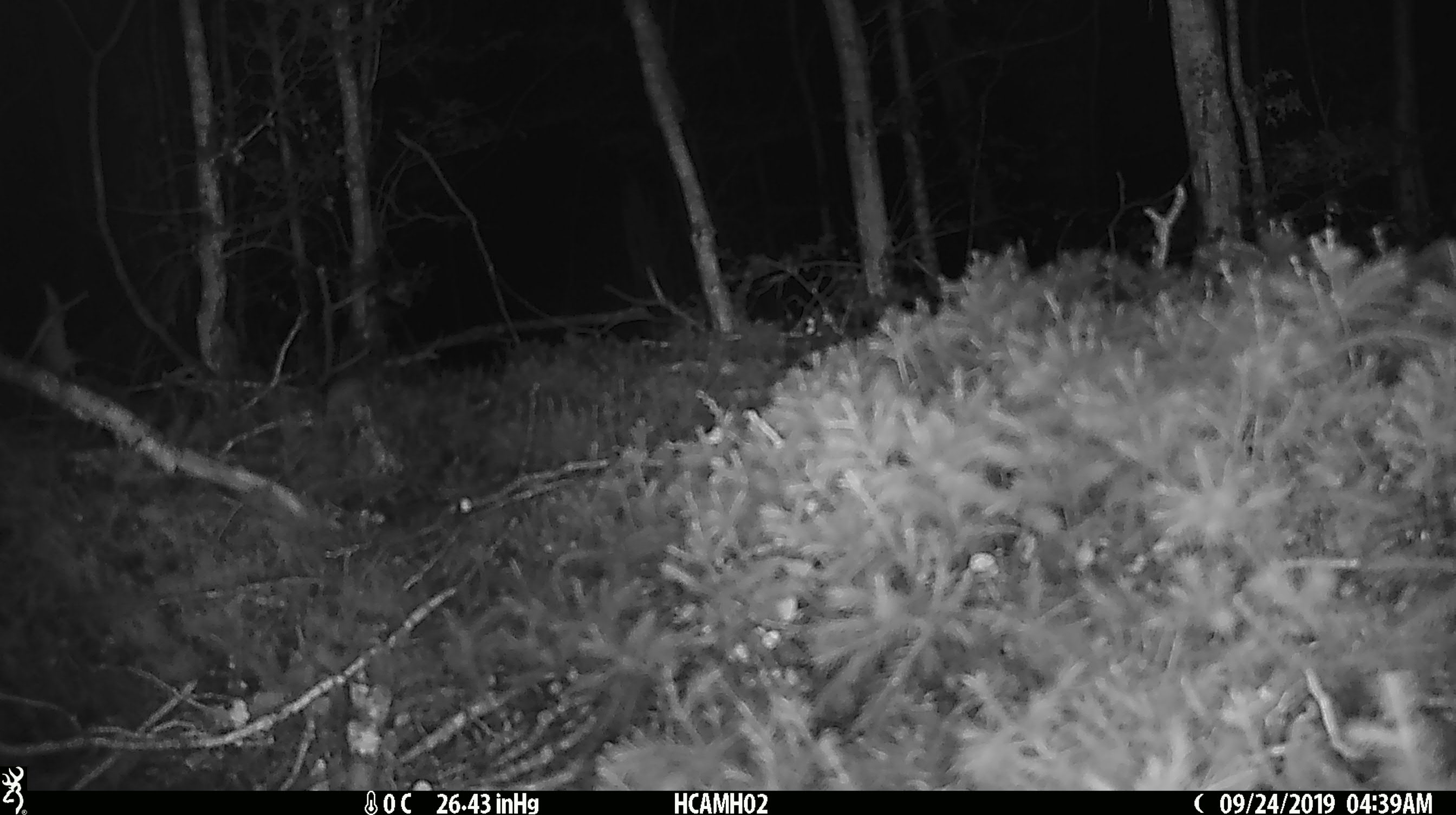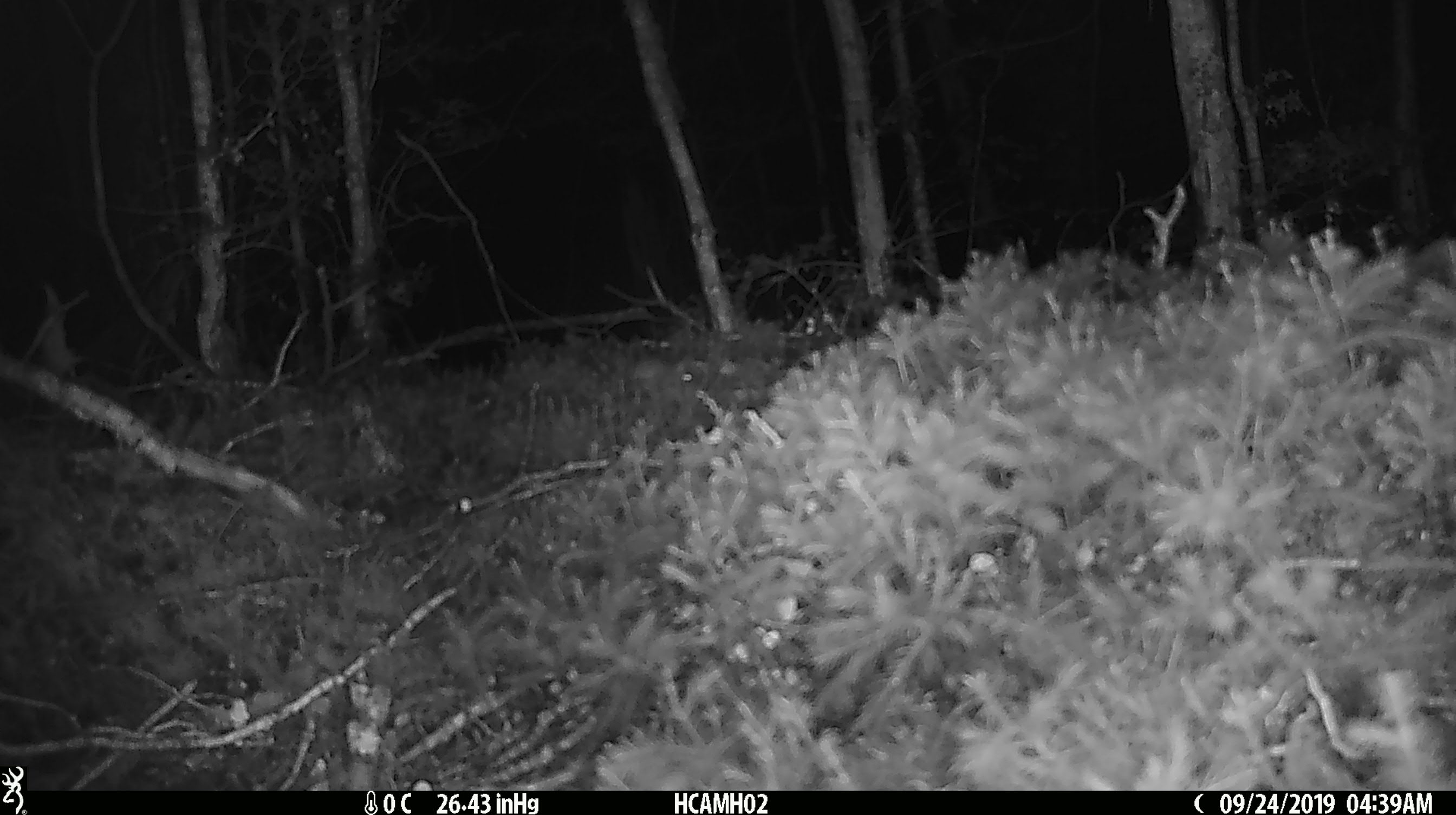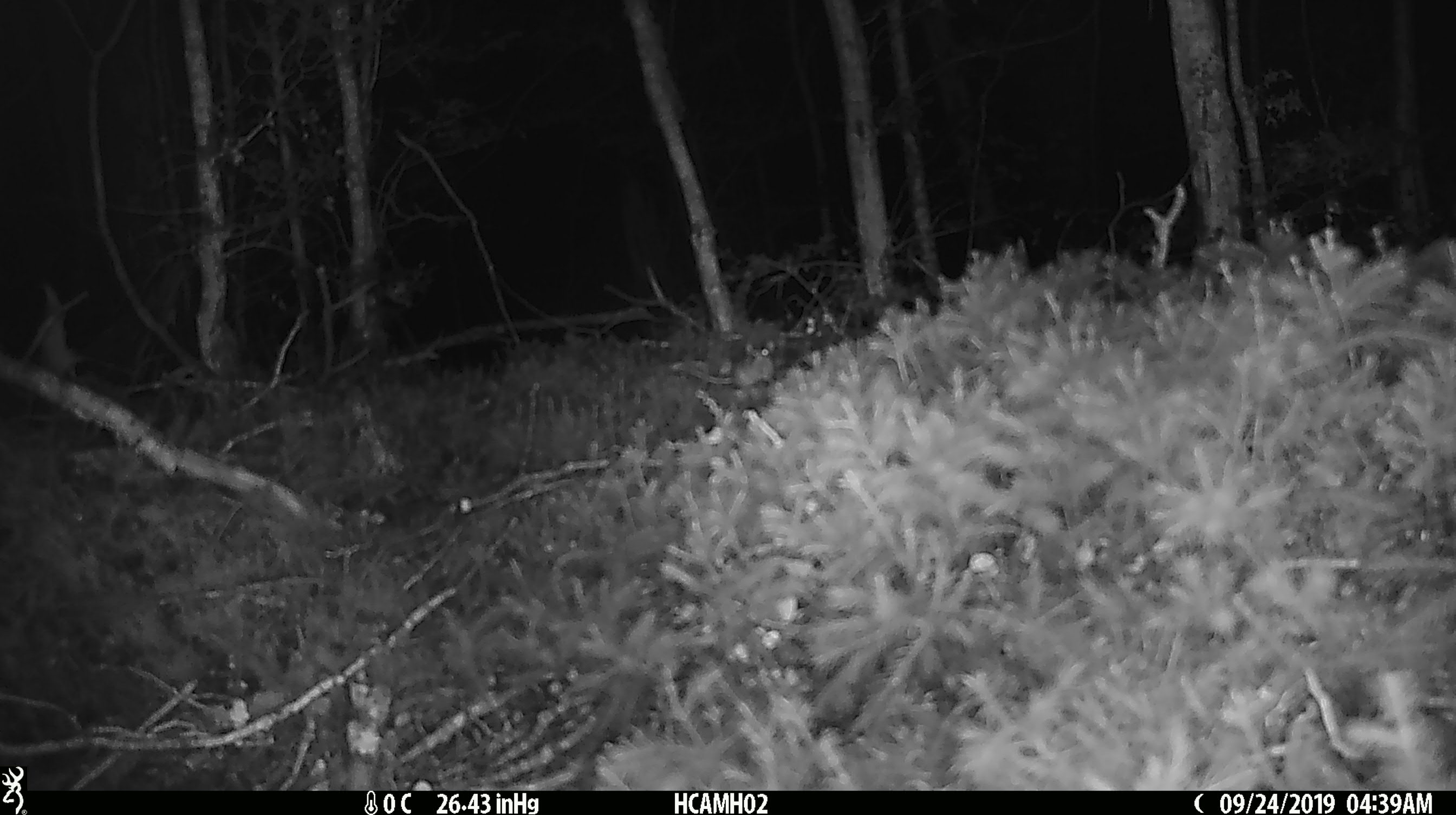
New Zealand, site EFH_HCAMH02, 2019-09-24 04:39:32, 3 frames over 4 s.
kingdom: Animalia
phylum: Chordata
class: Mammalia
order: Rodentia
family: Muridae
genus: Mus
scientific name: Mus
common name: mouse